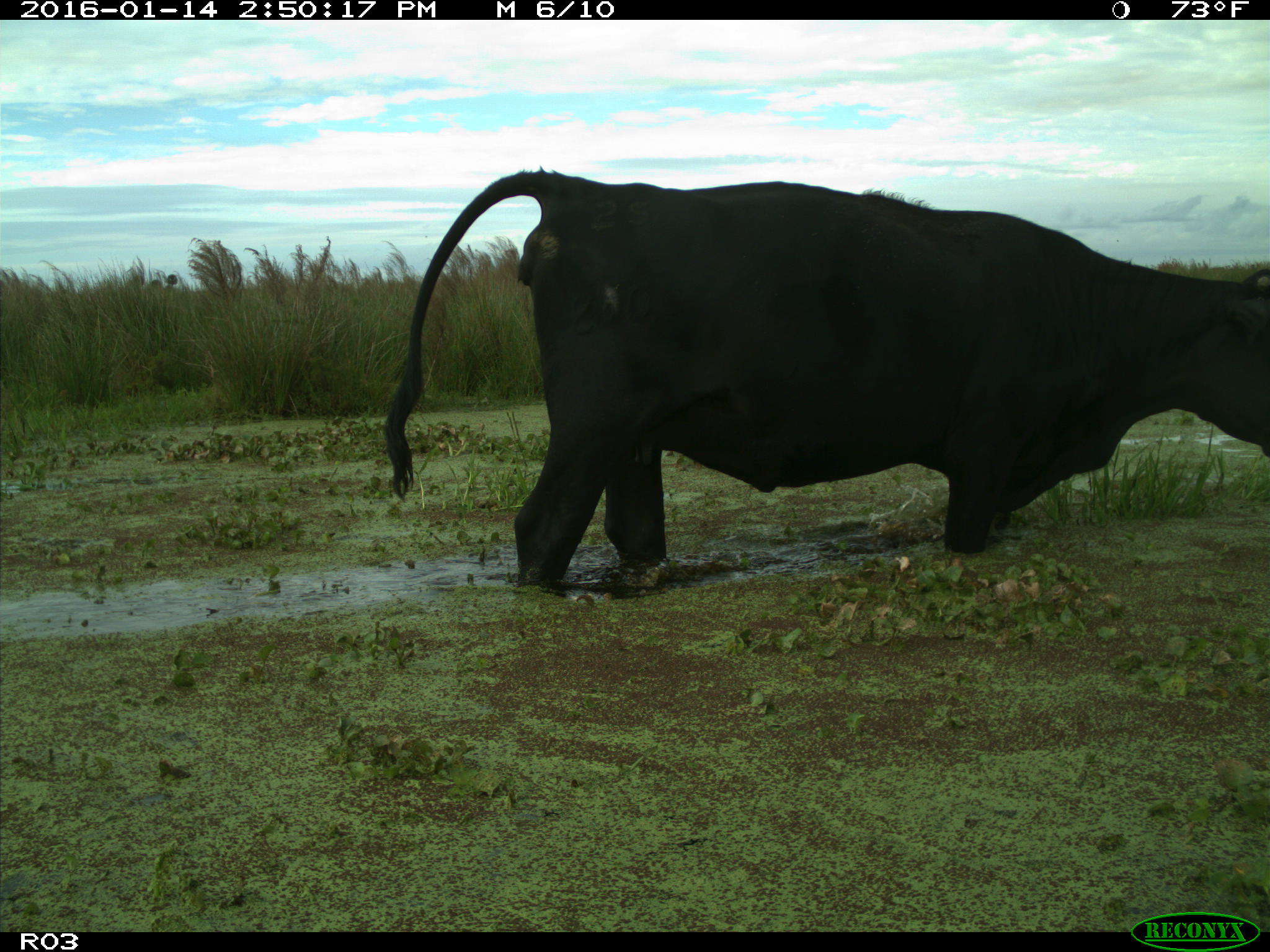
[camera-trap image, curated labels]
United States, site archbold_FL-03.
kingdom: Animalia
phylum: Chordata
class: Mammalia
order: Artiodactyla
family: Bovidae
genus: Bos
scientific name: Bos taurus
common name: domestic cow